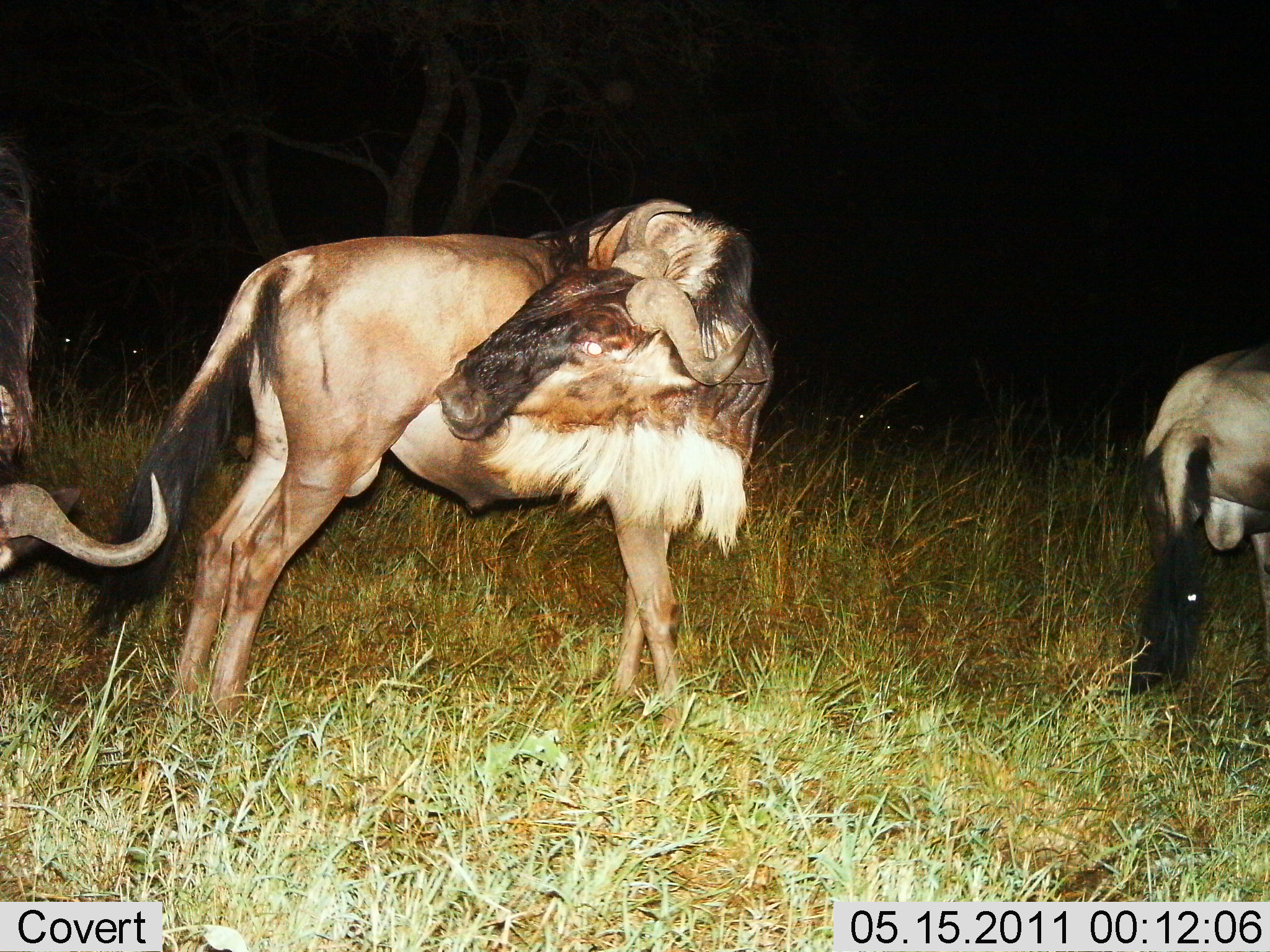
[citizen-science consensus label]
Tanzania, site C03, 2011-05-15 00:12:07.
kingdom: Animalia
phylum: Chordata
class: Mammalia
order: Artiodactyla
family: Bovidae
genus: Connochaetes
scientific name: Connochaetes taurinus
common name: blue wildebeest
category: wildebeest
Wildebeest (blue wildebeest) (Connochaetes taurinus), count 3. Behavior (volunteer vote fractions): standing 91%, resting 9%, moving 0%, interacting 0%. Young present (vote fraction): 0%. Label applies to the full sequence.